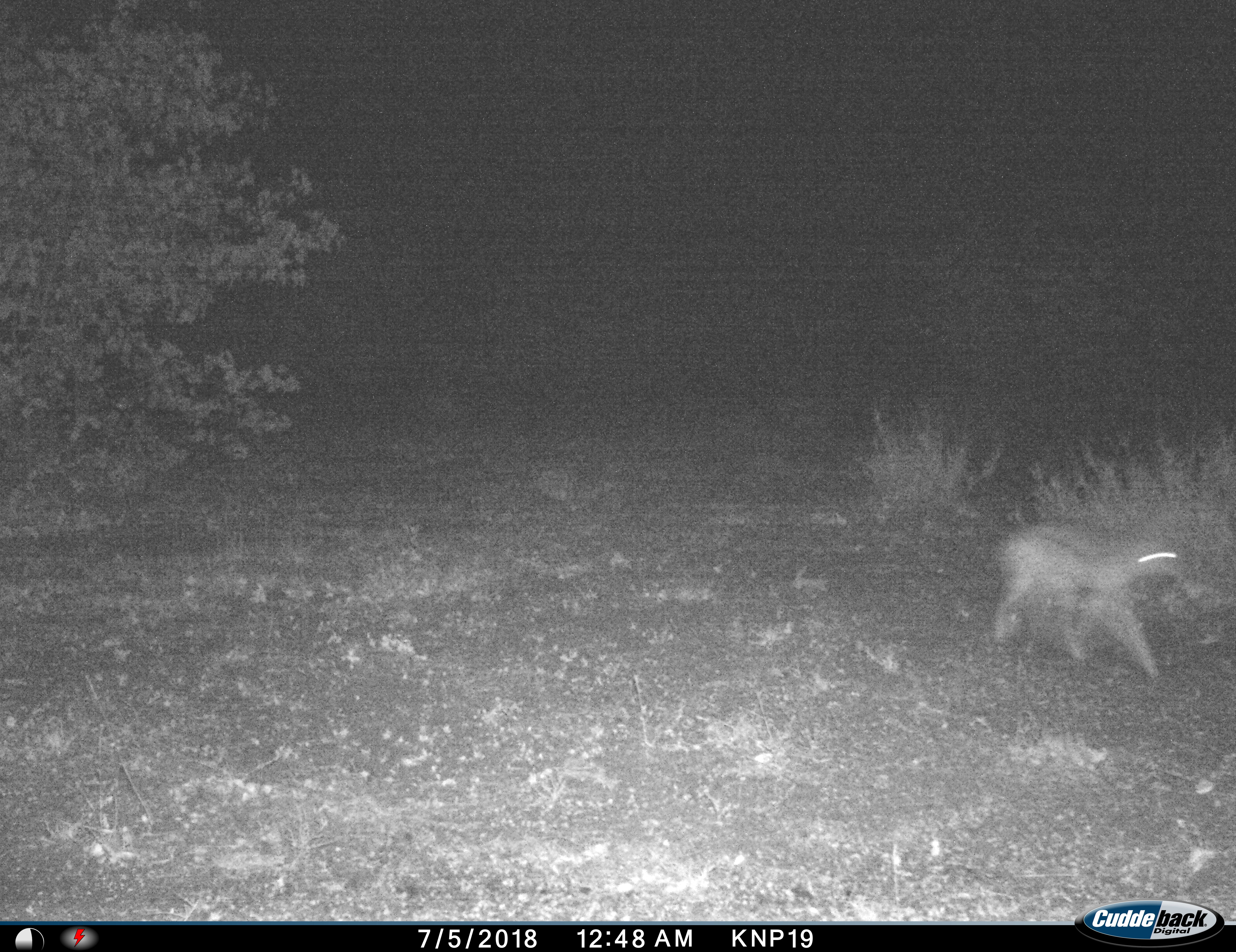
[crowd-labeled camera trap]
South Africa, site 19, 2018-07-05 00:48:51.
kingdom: Animalia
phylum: Chordata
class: Mammalia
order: Carnivora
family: Canidae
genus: Lupulella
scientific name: Lupulella adusta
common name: side-striped jackal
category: jackalsidestriped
Jackalsidestriped (side-striped jackal) (Lupulella adusta), count 1. Behavior (volunteer vote fractions): standing 0%, resting 0%, moving 100%, interacting 0%. Young present (vote fraction): 0%. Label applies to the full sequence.